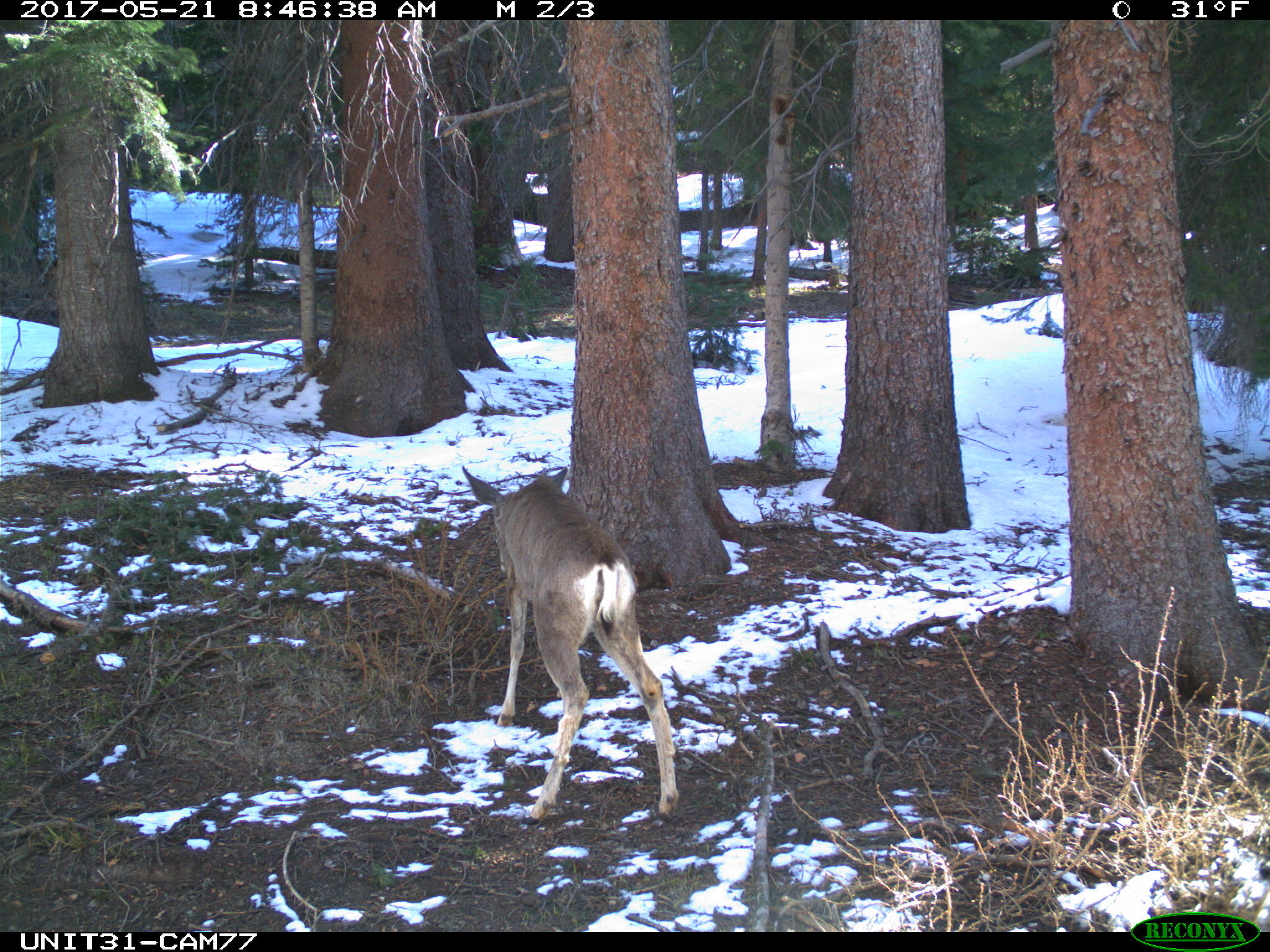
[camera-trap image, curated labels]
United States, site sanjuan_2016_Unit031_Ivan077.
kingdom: Animalia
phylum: Chordata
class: Mammalia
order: Artiodactyla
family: Cervidae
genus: Odocoileus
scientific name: Odocoileus hemionus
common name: mule deer